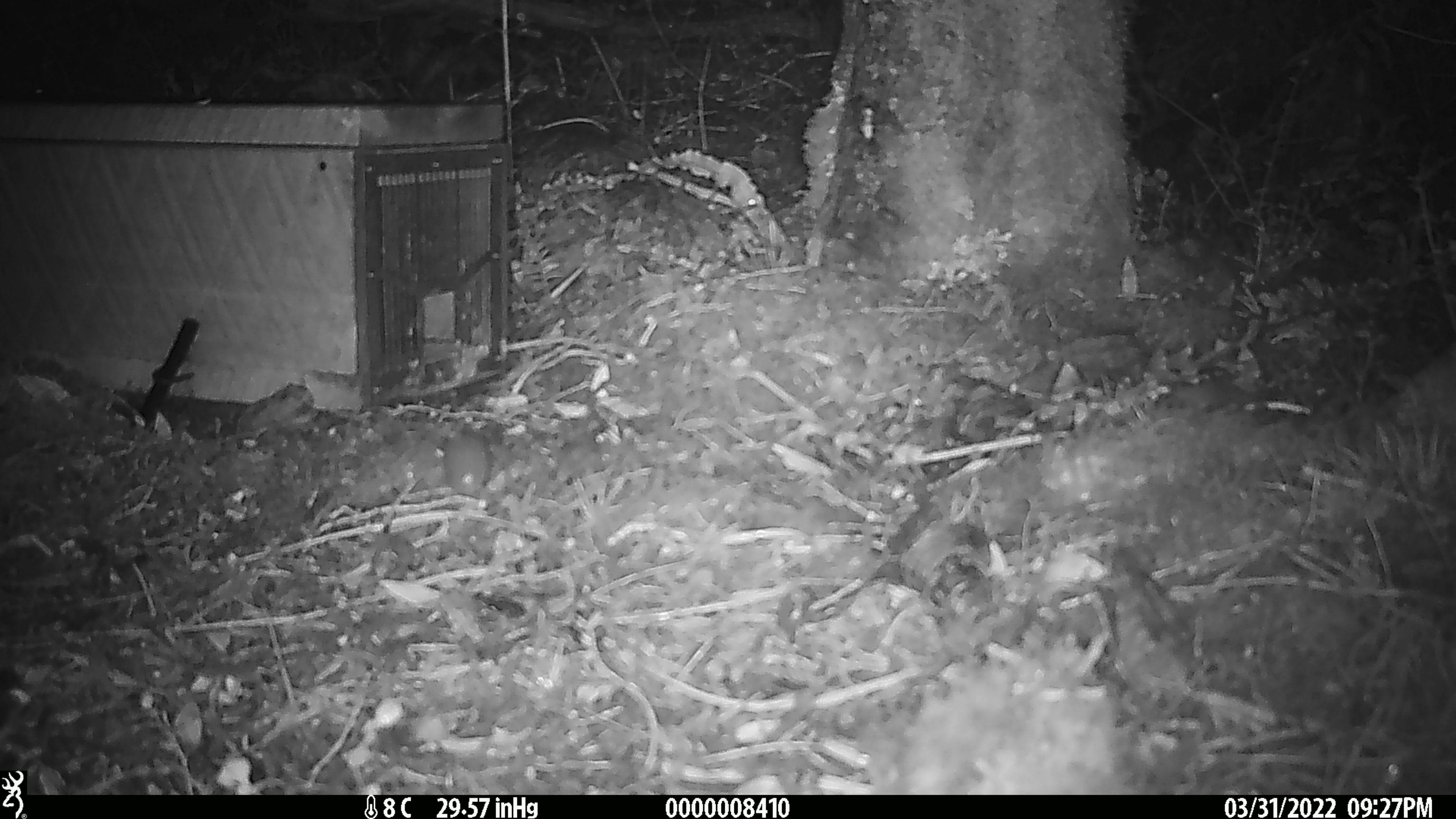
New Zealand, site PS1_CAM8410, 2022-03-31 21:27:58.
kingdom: Animalia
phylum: Chordata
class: Mammalia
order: Rodentia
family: Muridae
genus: Mus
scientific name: Mus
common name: mouse